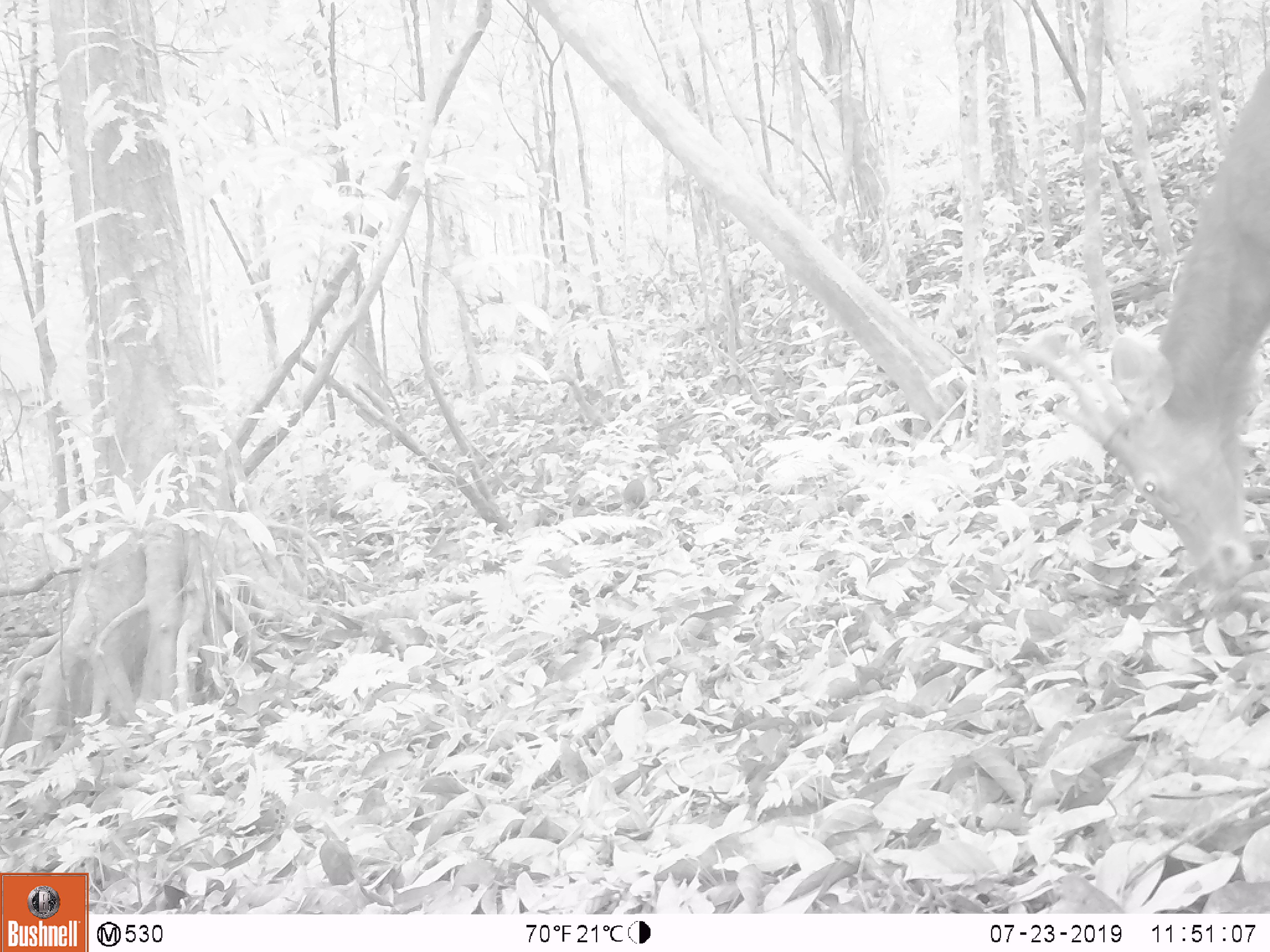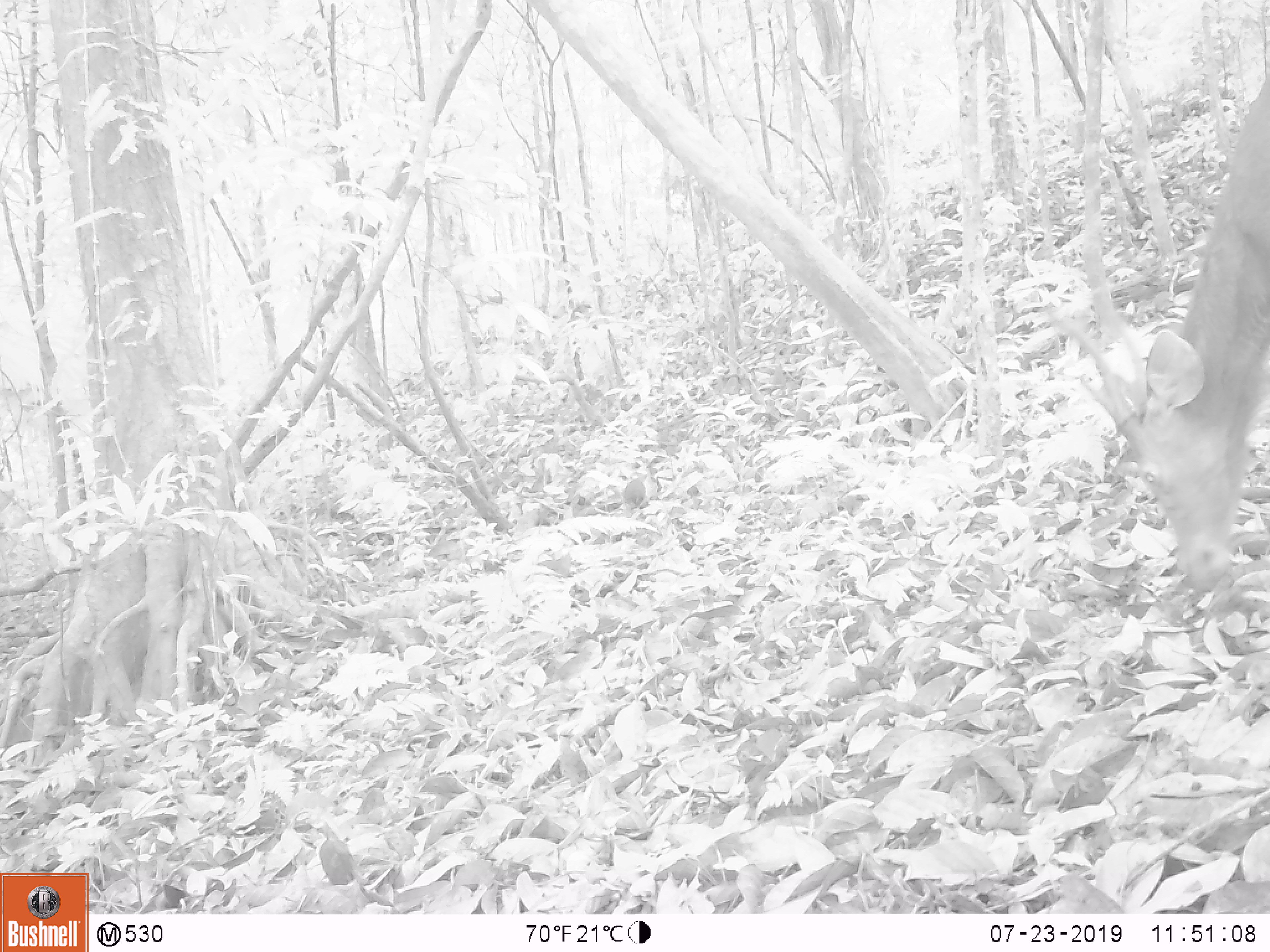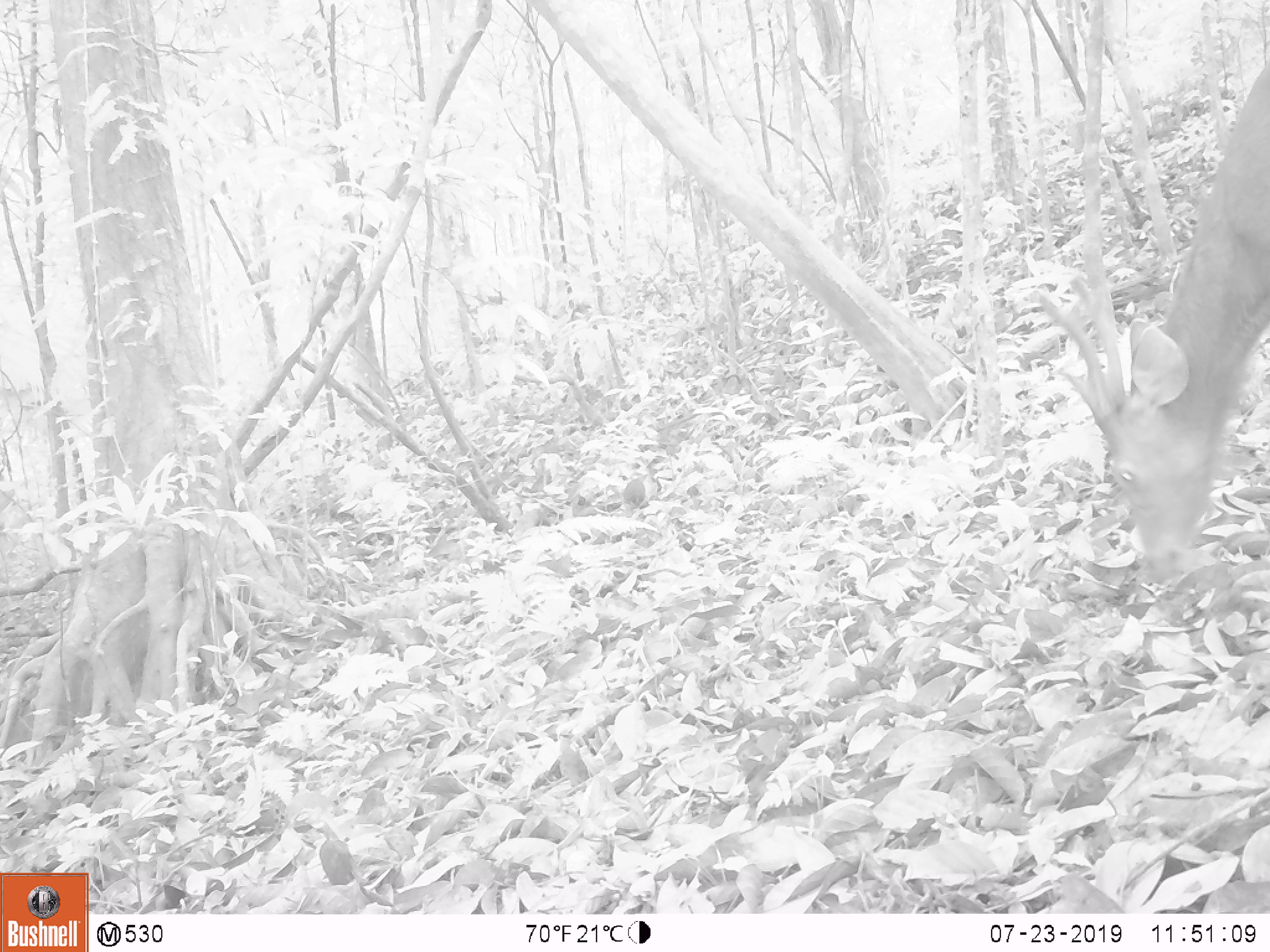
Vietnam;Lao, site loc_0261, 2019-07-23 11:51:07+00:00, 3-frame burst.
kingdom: Animalia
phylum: Chordata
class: Mammalia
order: Artiodactyla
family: Cervidae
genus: Rusa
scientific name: Rusa unicolor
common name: sambar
Sambar (Rusa unicolor). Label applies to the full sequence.